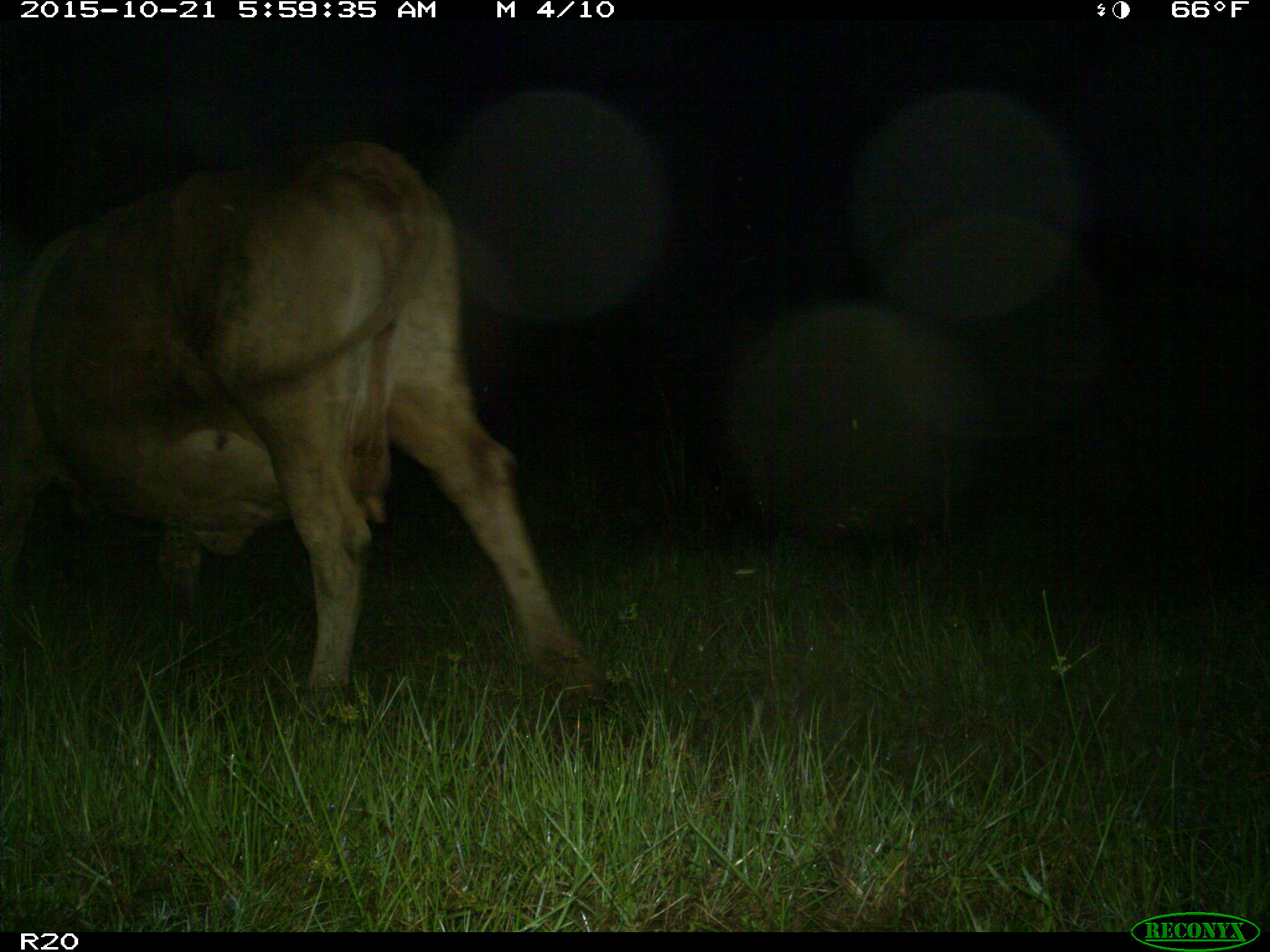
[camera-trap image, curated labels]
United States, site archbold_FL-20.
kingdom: Animalia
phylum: Chordata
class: Mammalia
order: Artiodactyla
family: Bovidae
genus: Bos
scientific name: Bos taurus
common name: domestic cow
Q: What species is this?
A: Bos taurus (domestic cow).